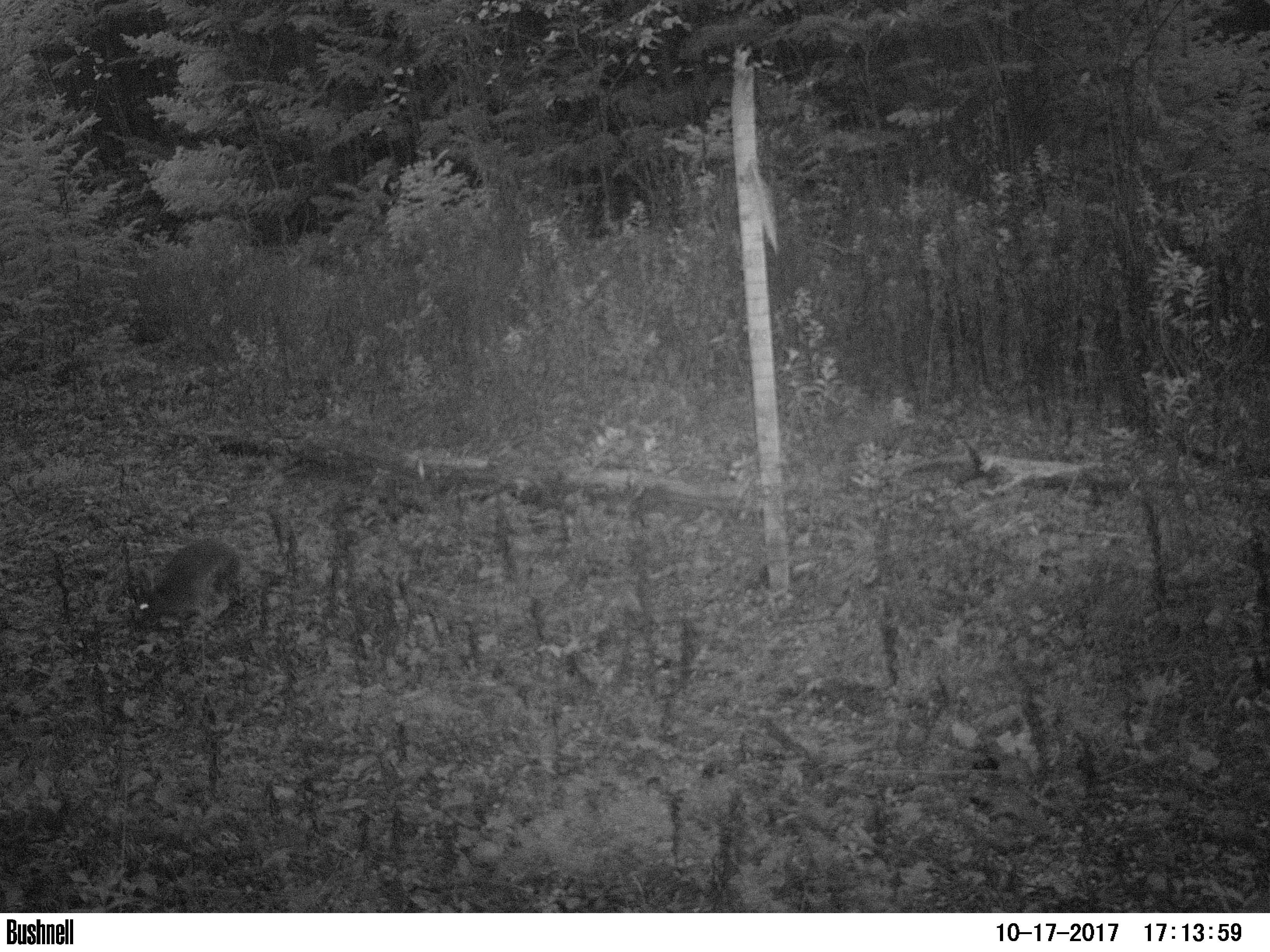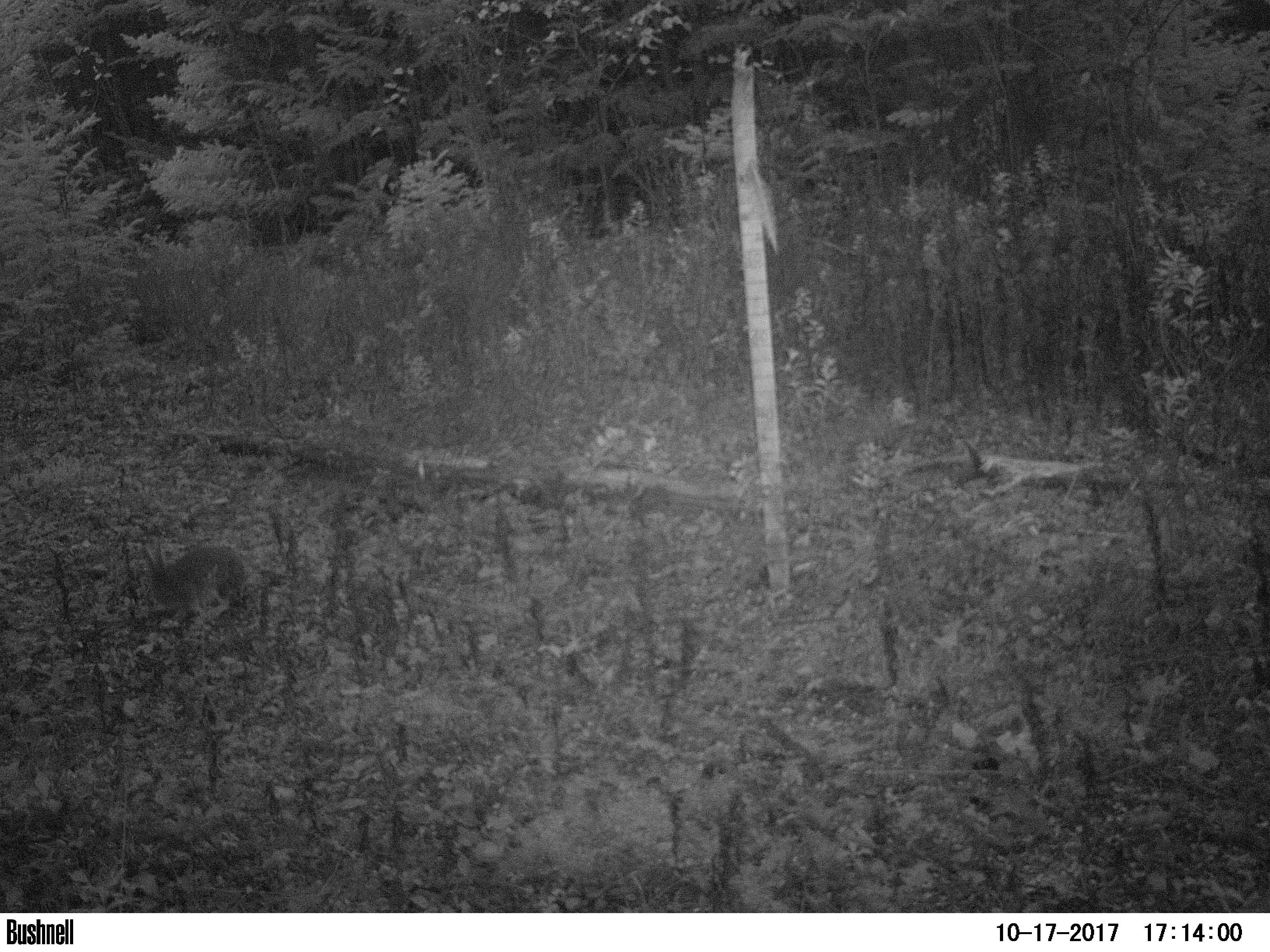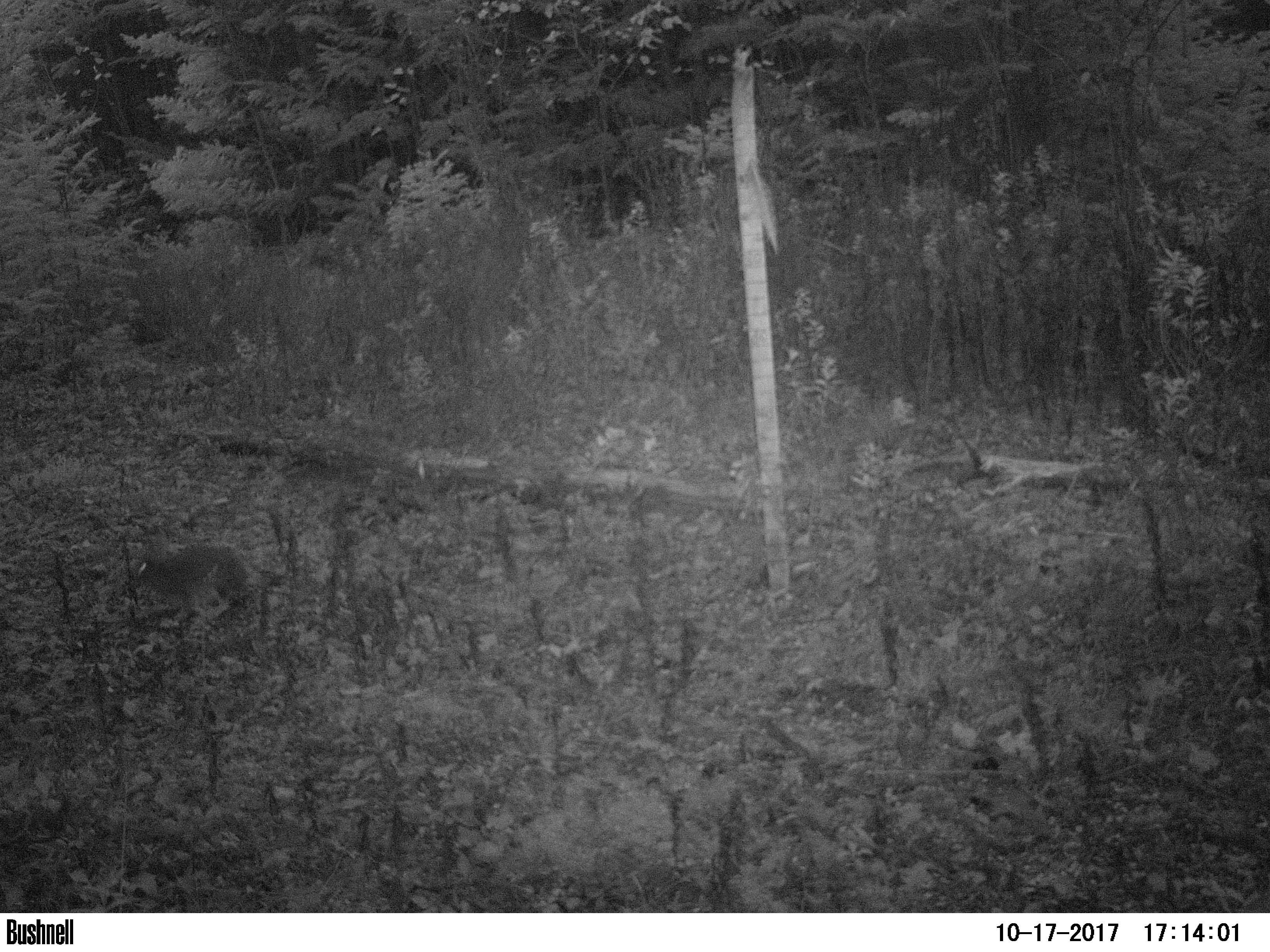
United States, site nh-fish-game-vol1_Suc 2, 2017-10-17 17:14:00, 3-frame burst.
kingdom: Animalia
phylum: Chordata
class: Mammalia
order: Lagomorpha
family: Leporidae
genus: Lepus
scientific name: Lepus americanus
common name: snowshoe hare